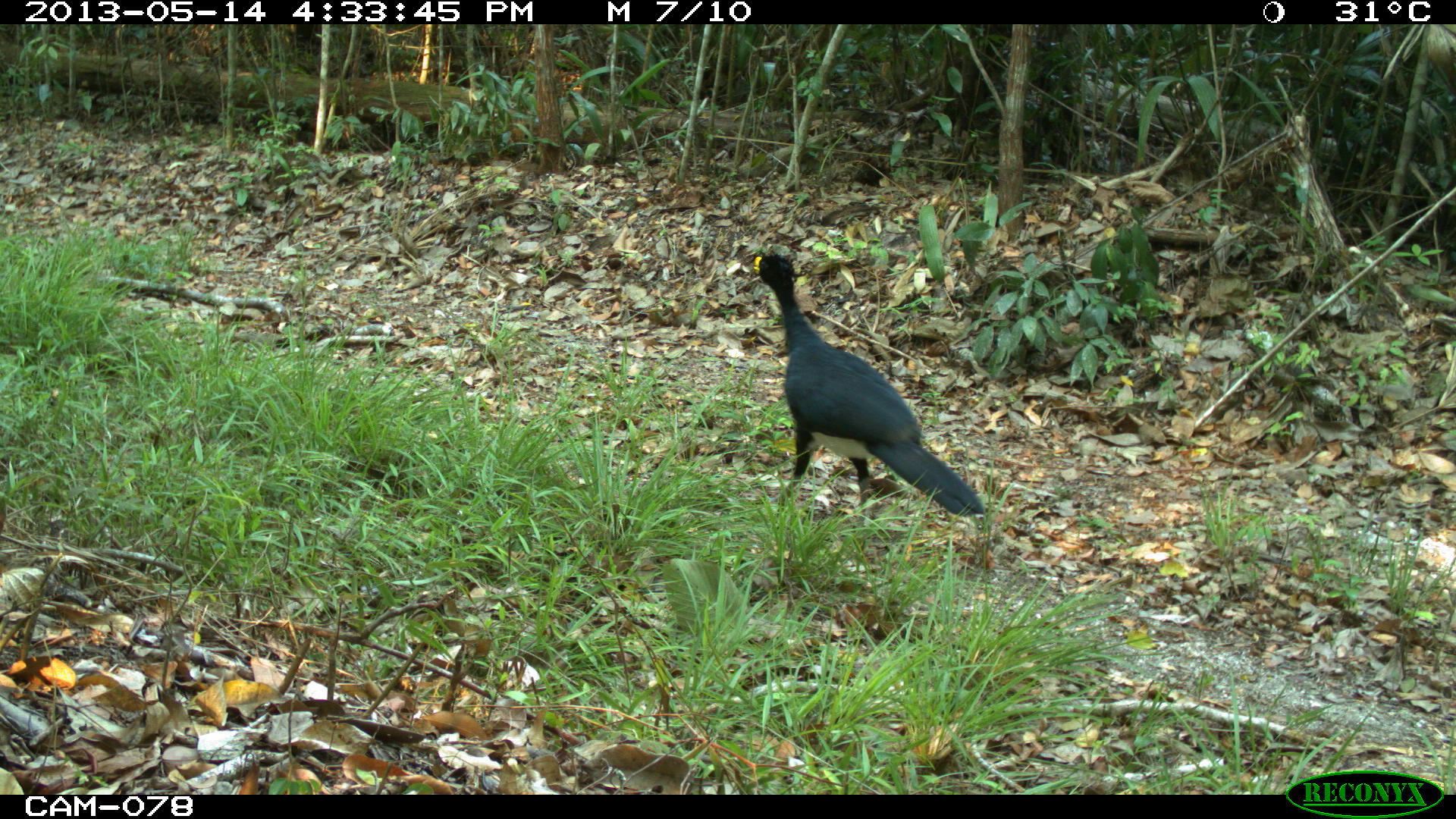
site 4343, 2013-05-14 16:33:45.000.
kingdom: Animalia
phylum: Chordata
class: Aves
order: Galliformes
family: Cracidae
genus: Crax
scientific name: Crax rubra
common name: great curassow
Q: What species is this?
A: Crax rubra (great curassow).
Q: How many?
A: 1.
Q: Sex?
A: Male.